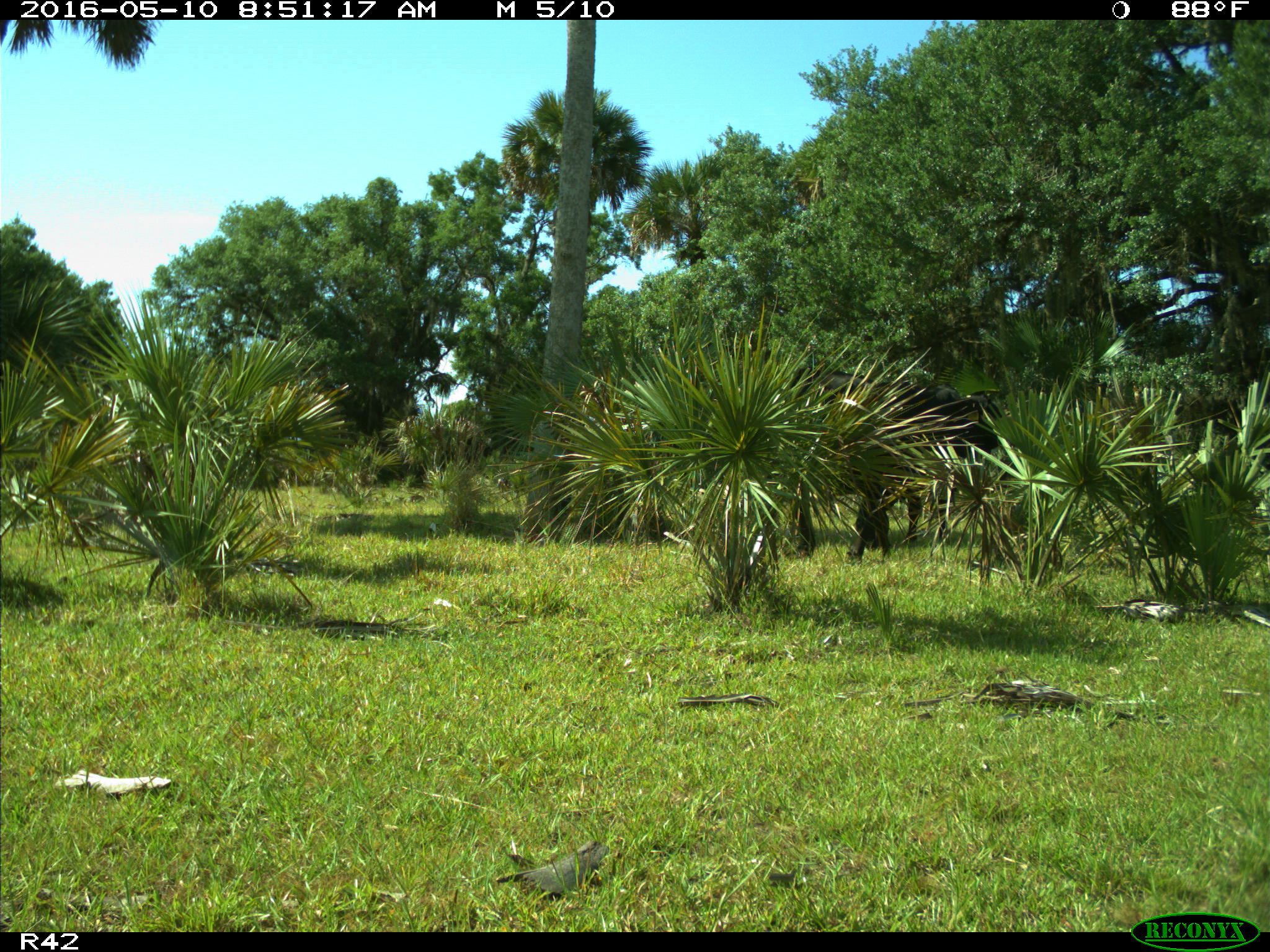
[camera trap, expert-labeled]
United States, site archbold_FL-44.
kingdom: Animalia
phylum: Chordata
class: Mammalia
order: Artiodactyla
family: Bovidae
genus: Bos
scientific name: Bos taurus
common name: domestic cow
Bos taurus (domestic cow).